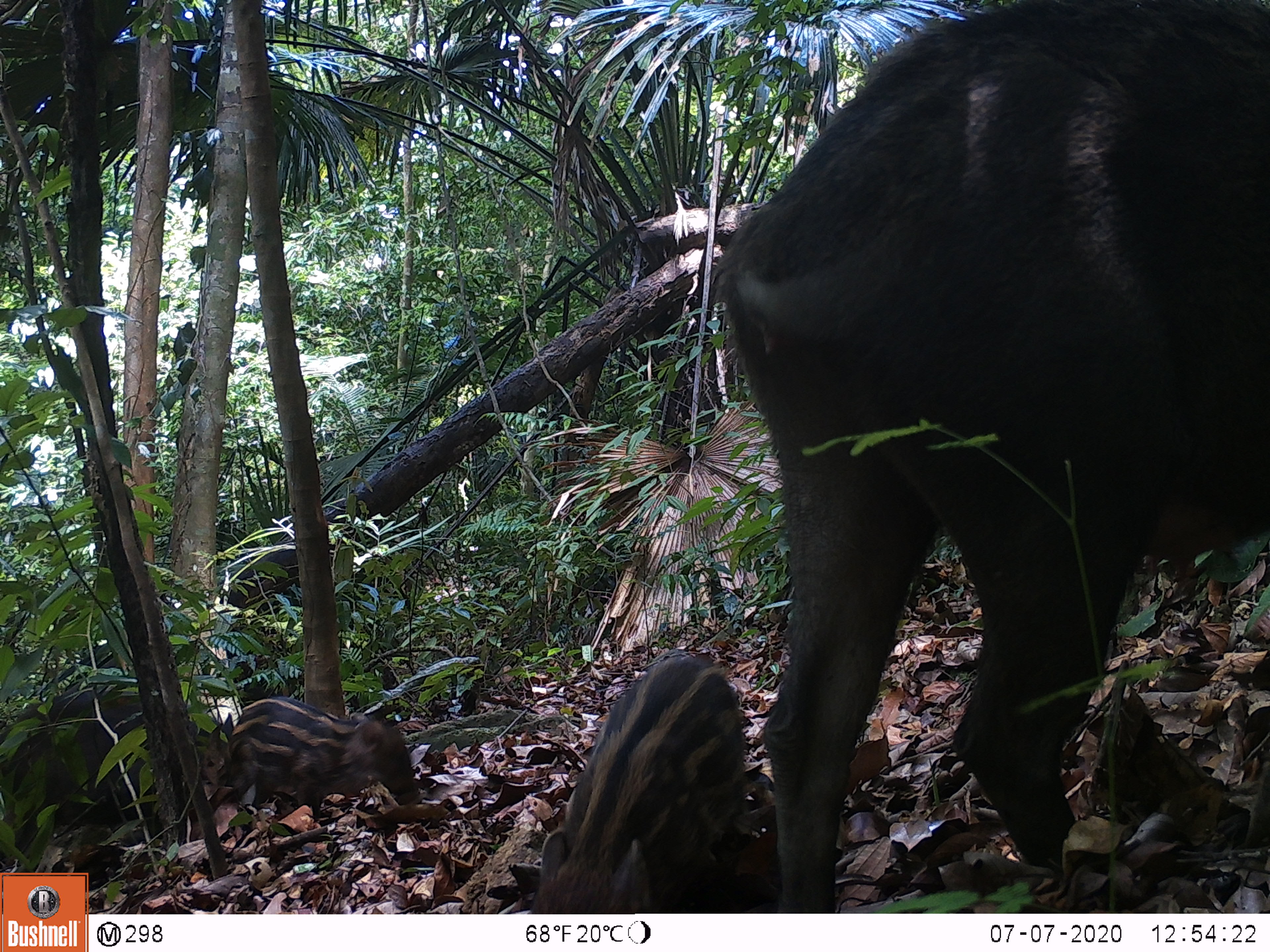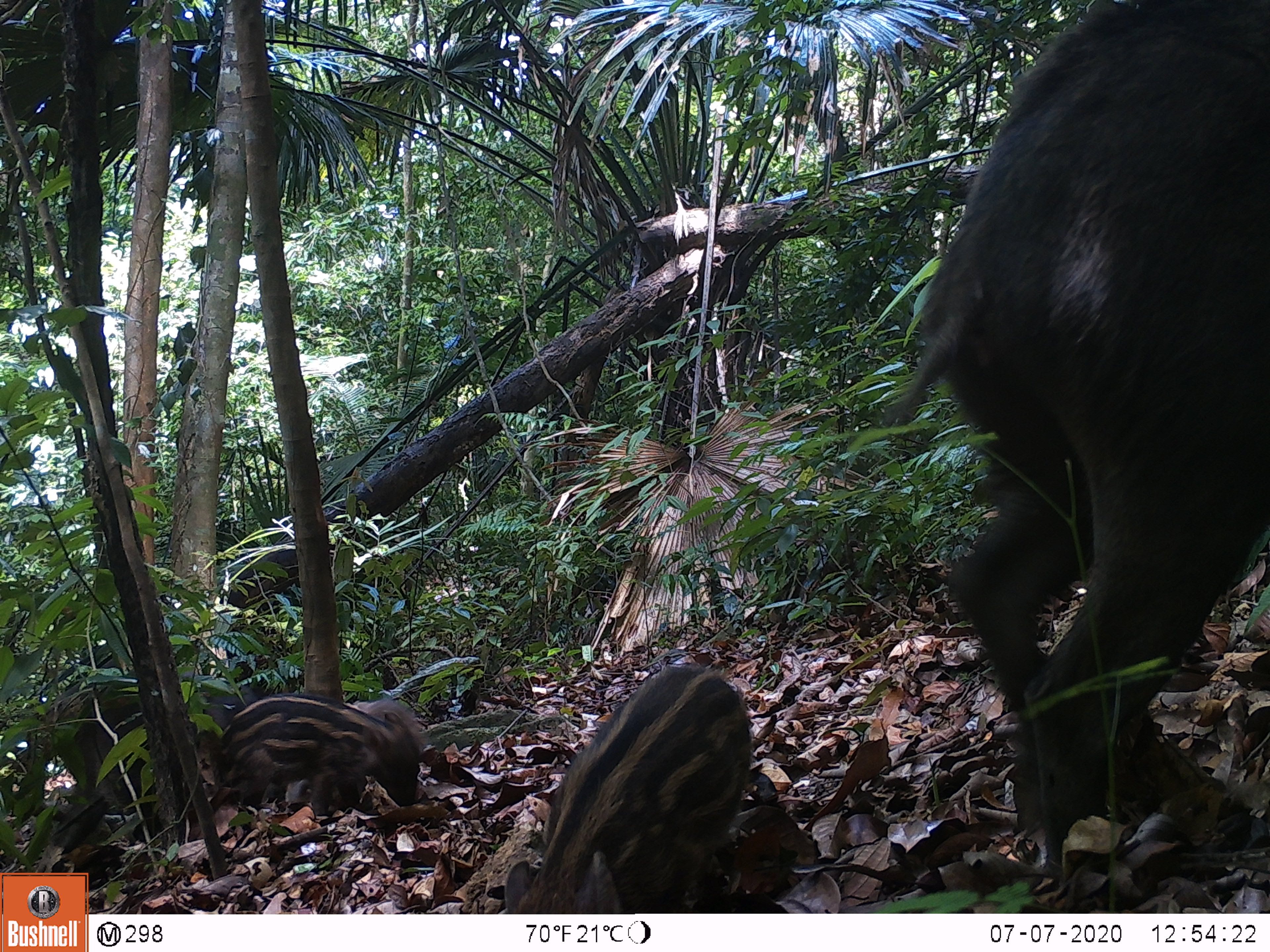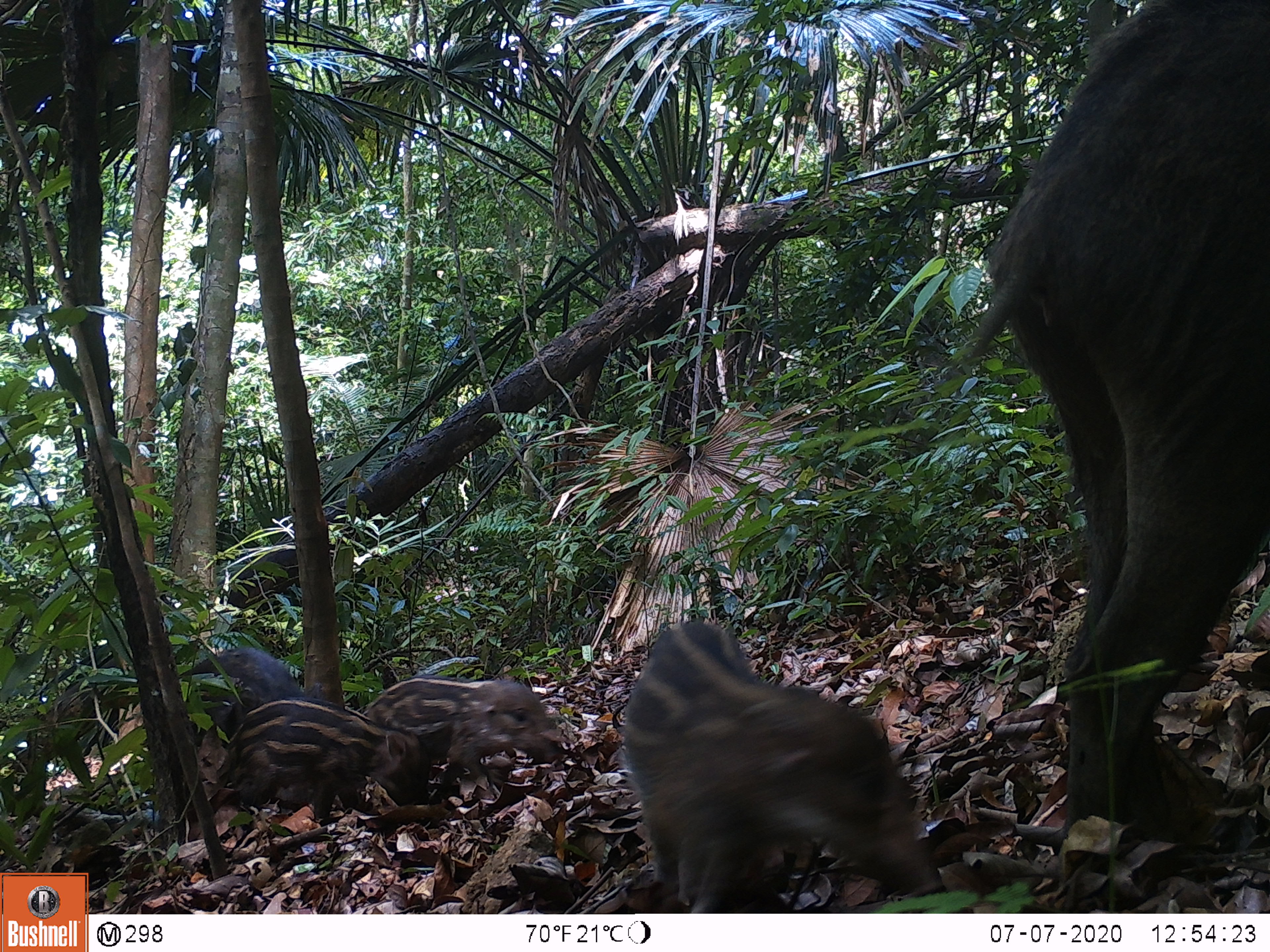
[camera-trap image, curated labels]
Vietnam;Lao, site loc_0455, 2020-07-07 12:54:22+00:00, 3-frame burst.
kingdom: Animalia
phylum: Chordata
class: Mammalia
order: Artiodactyla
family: Suidae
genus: Sus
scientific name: Sus scrofa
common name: eurasian wild pig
Eurasian wild pig (Sus scrofa). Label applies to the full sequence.